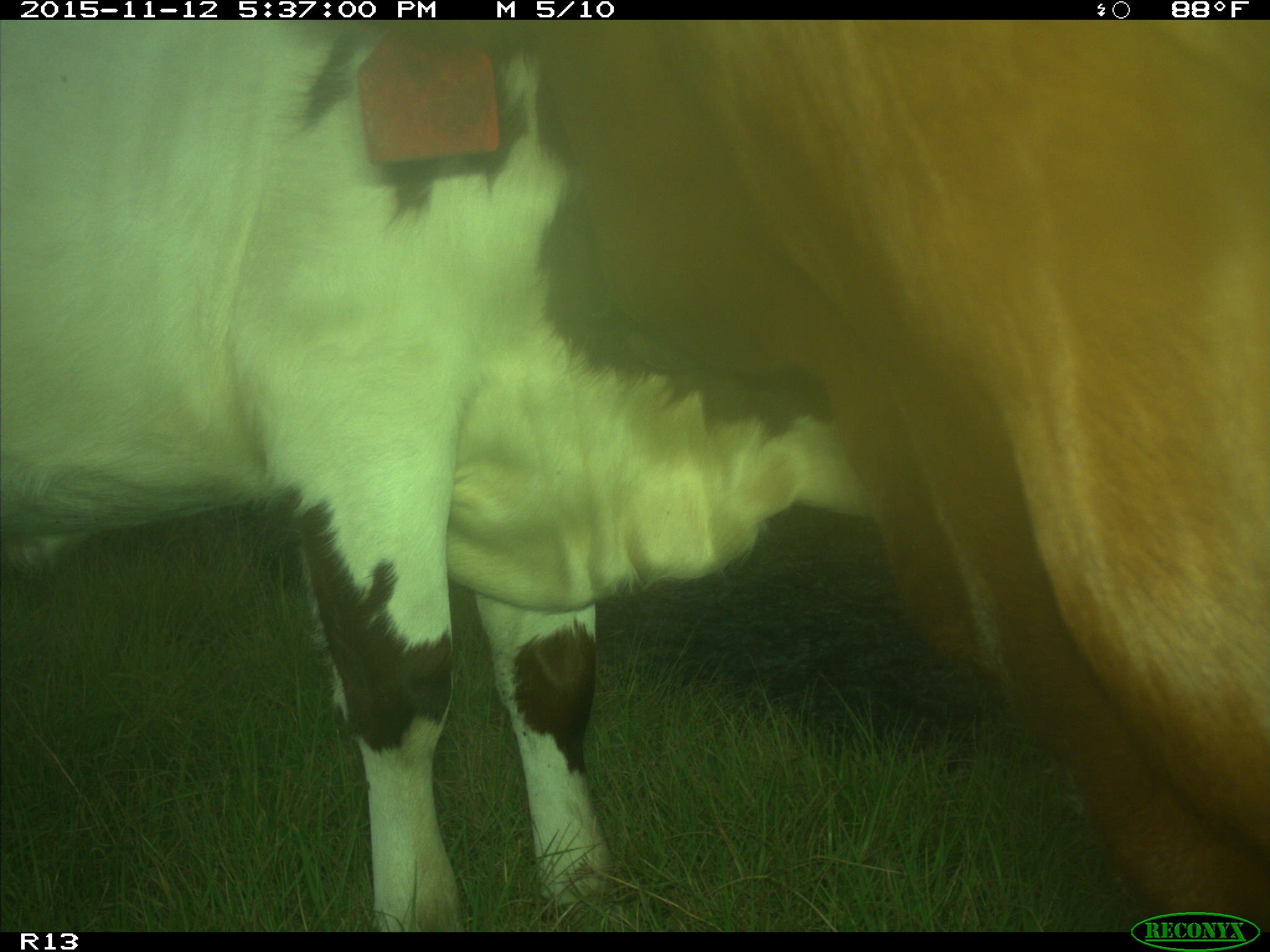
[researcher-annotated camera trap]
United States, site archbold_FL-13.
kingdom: Animalia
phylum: Chordata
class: Mammalia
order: Artiodactyla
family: Bovidae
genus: Bos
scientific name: Bos taurus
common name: domestic cow